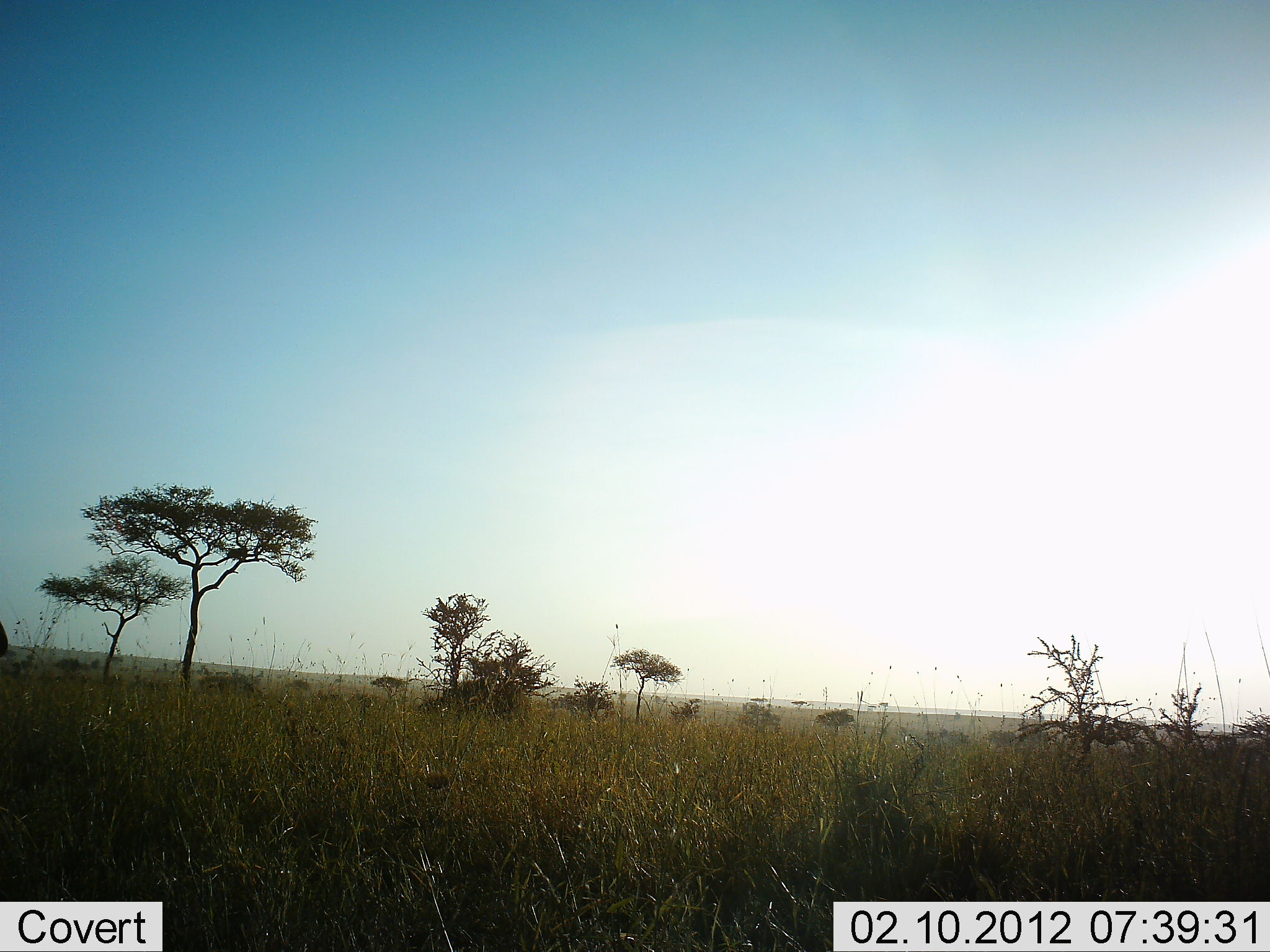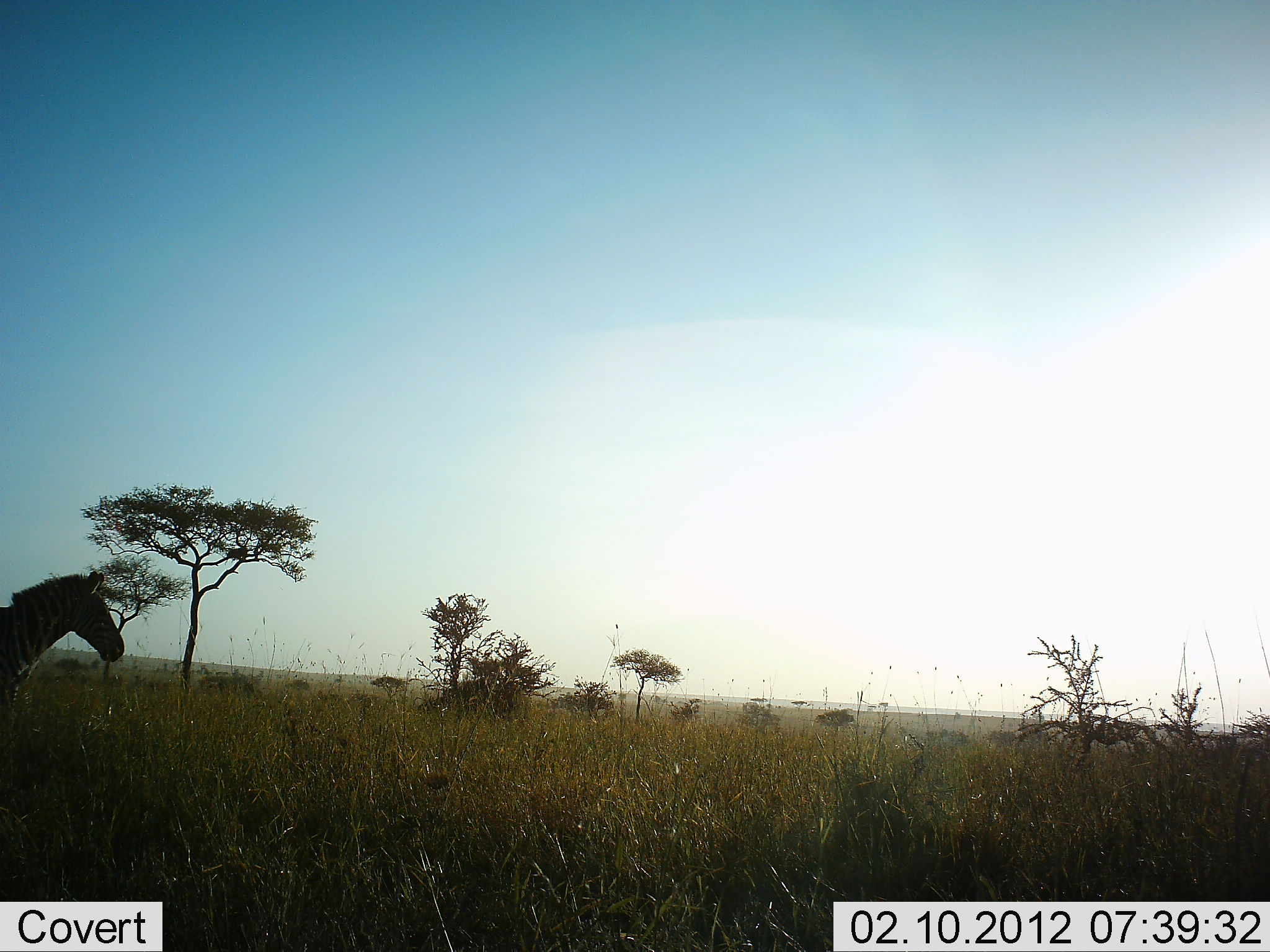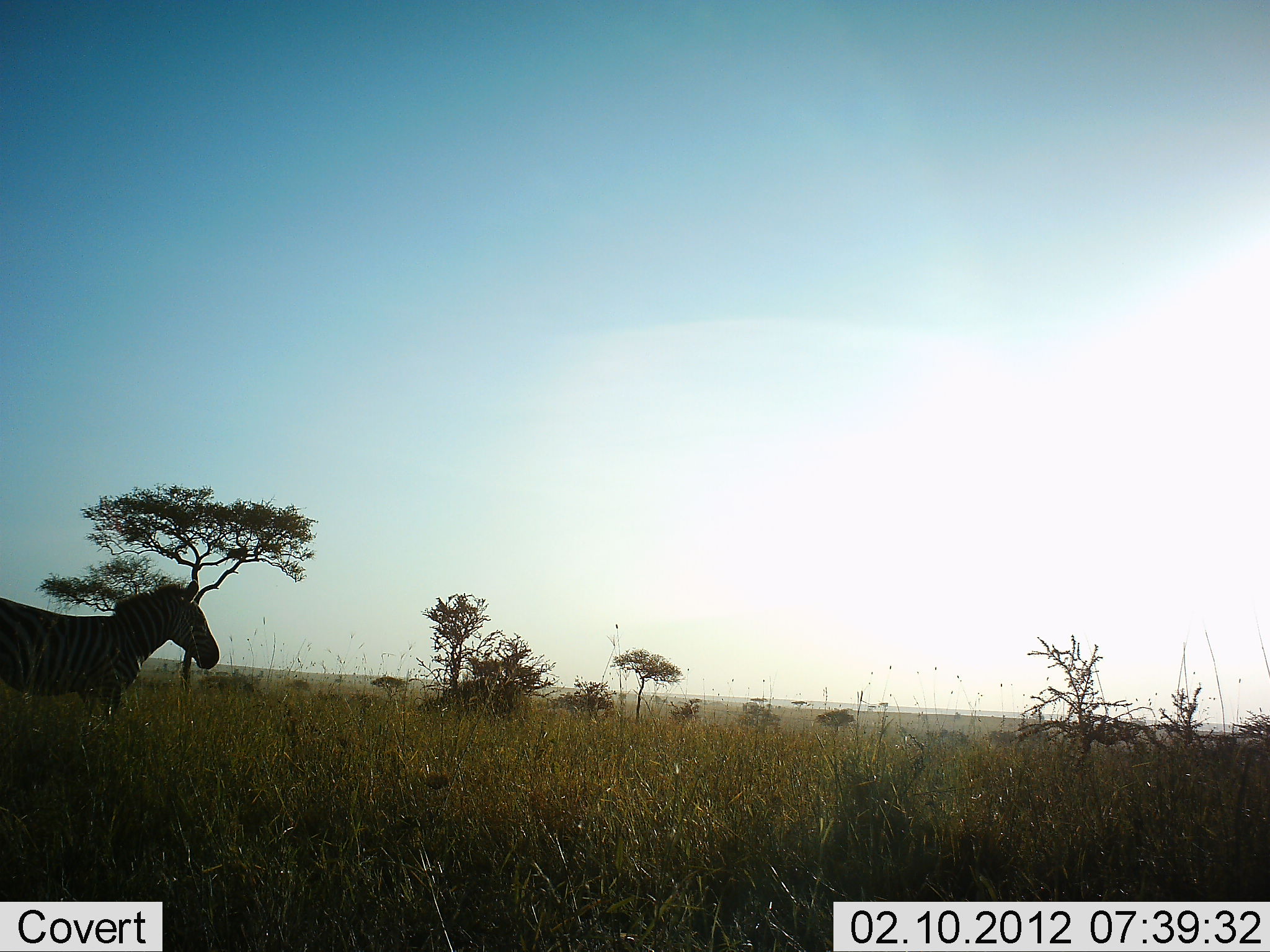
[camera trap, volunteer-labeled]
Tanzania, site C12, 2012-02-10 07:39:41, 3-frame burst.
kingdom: Animalia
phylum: Chordata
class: Mammalia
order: Perissodactyla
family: Equidae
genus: Equus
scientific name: Equus quagga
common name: plains zebra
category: zebra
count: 1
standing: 11%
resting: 0%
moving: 89%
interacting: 0%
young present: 0%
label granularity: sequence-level